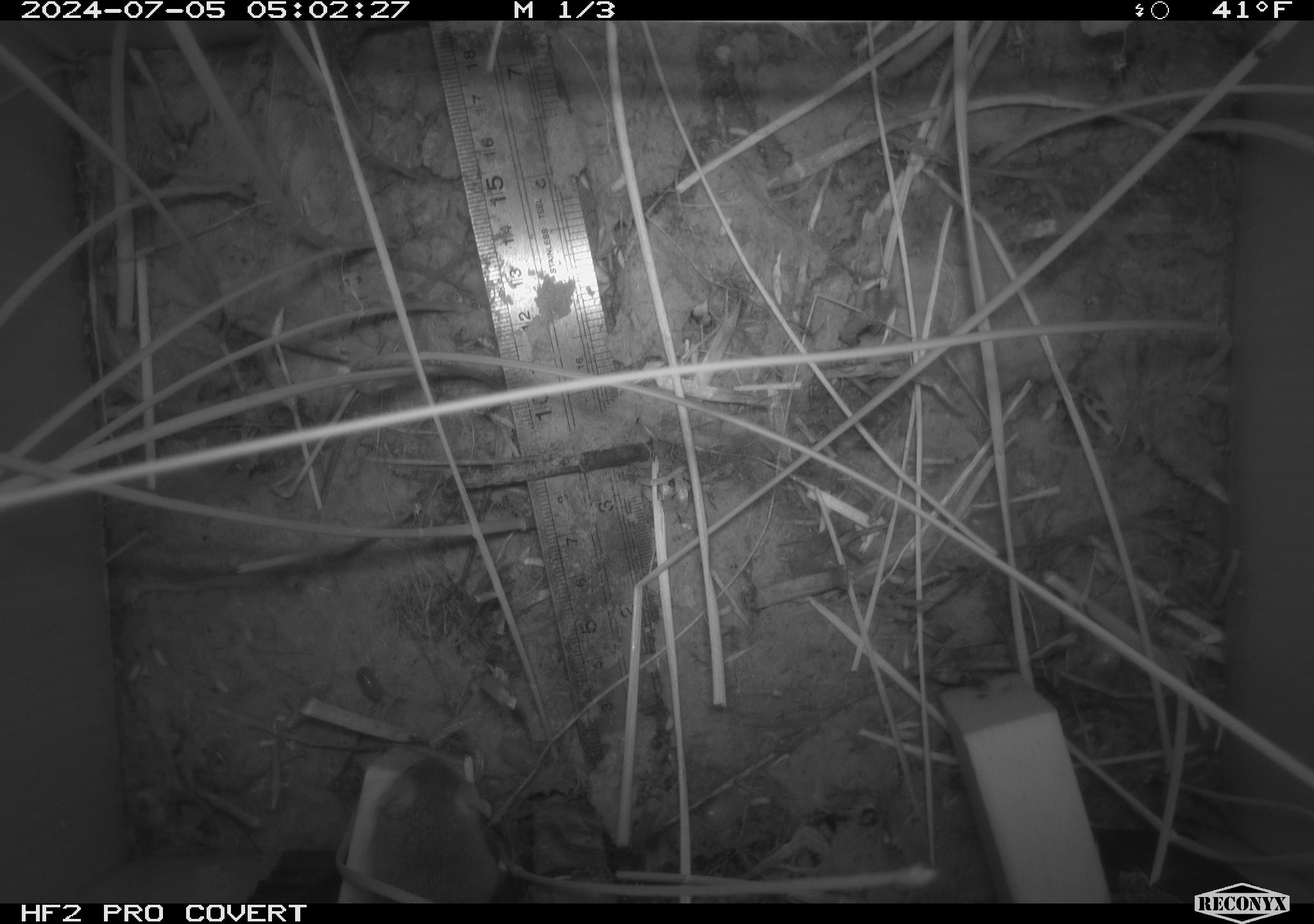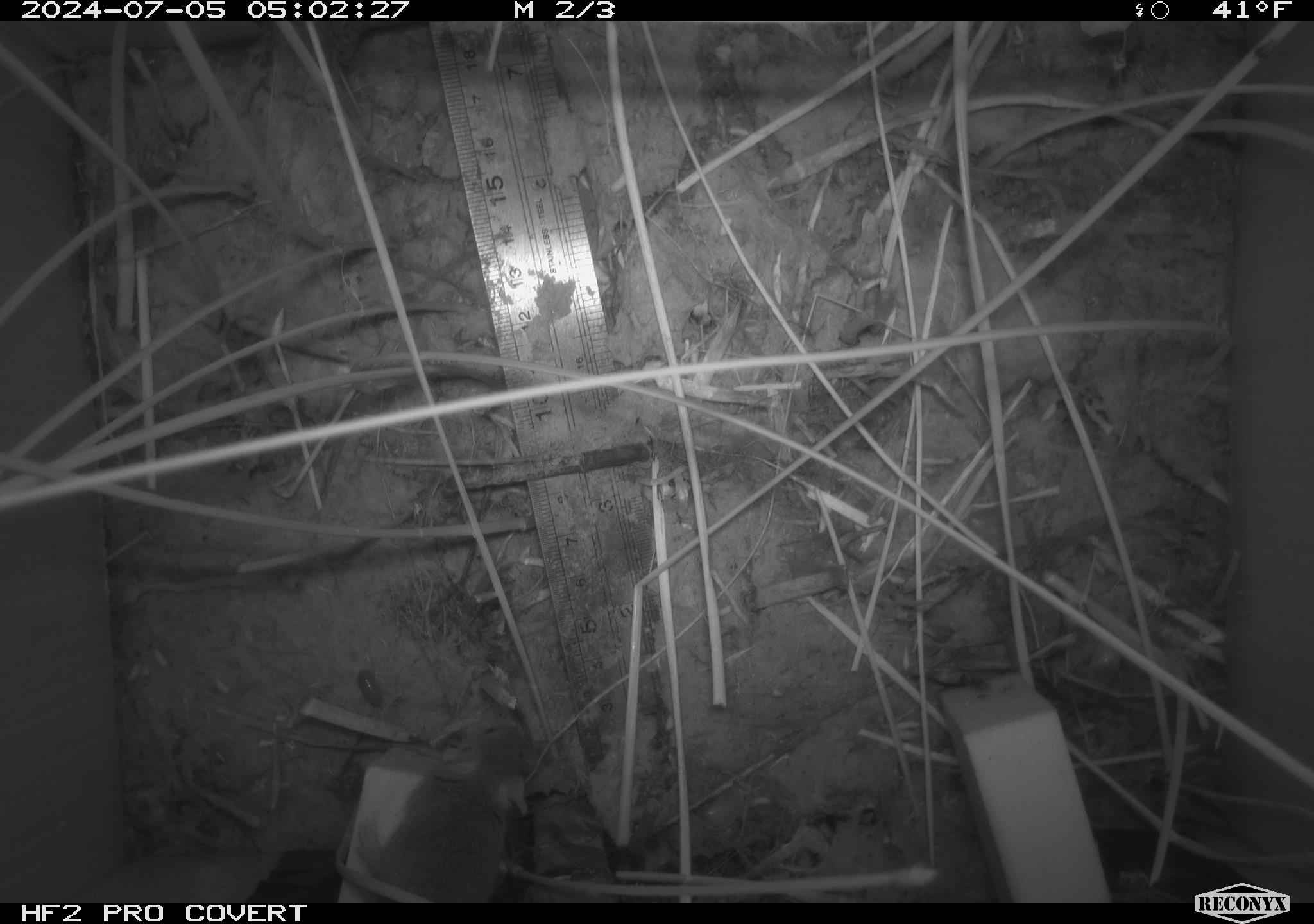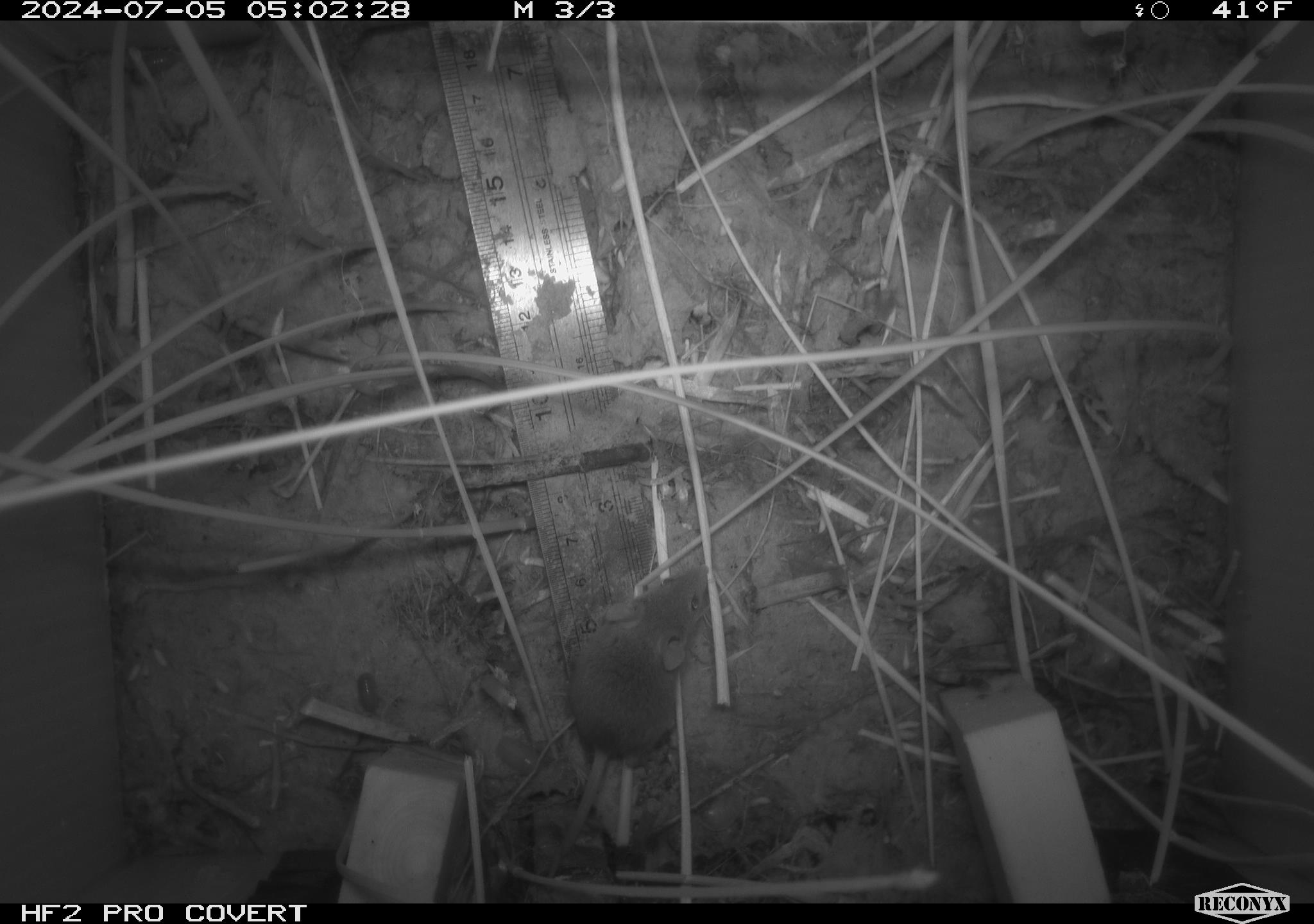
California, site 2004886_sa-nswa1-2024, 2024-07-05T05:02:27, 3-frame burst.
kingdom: Animalia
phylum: Chordata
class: Mammalia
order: Rodentia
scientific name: Rodentia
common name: rodent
Rodent (Rodentia).